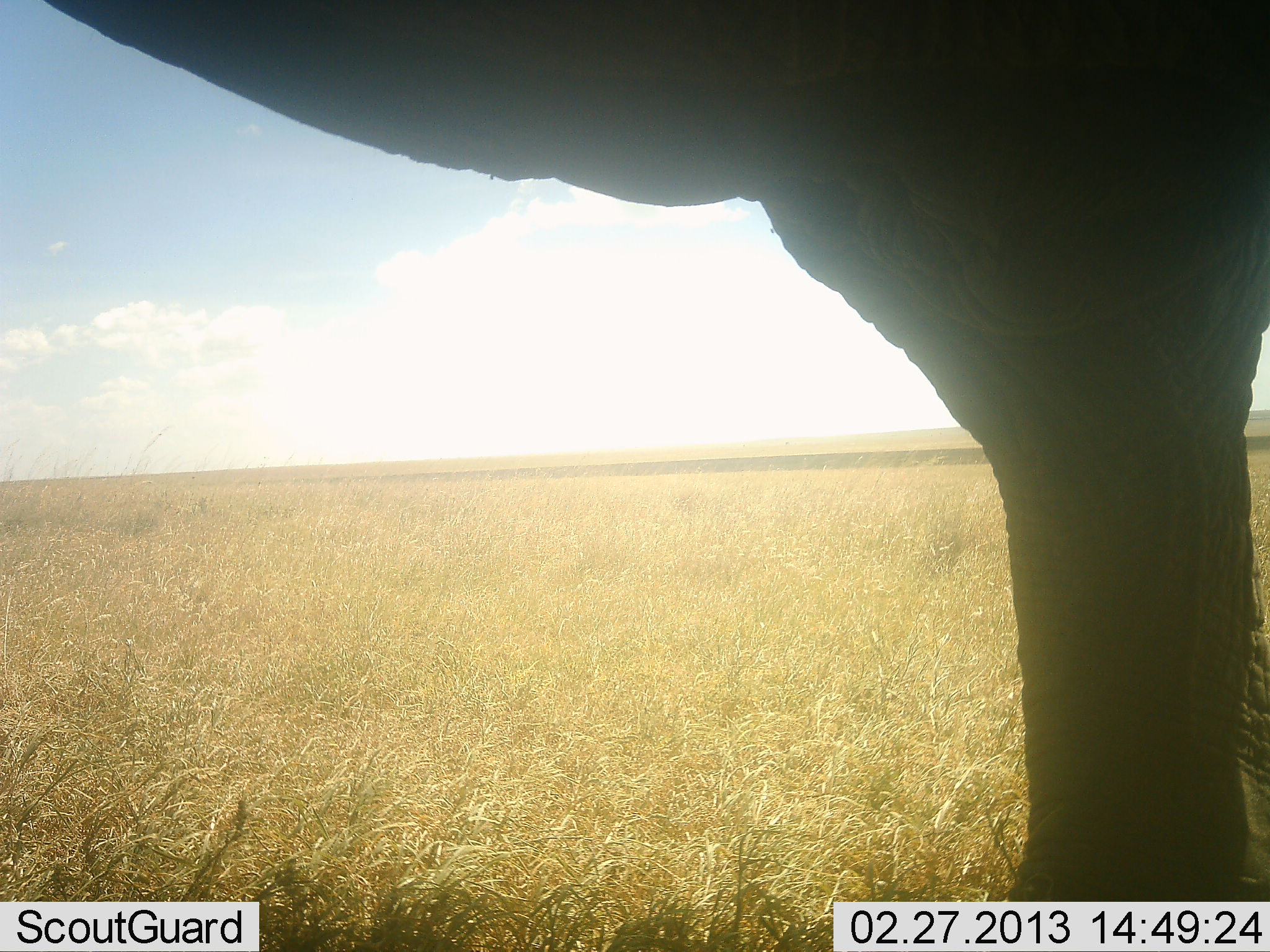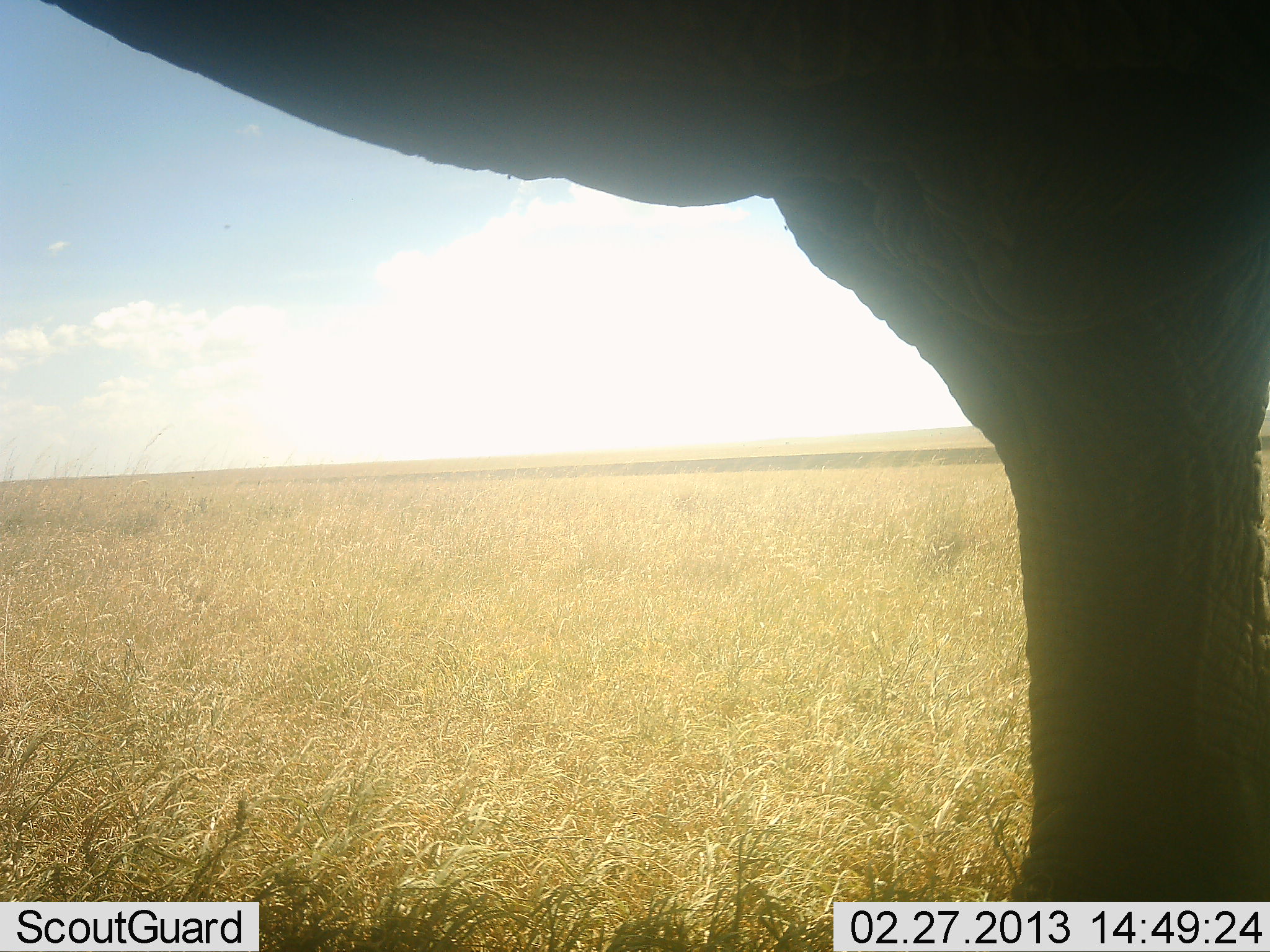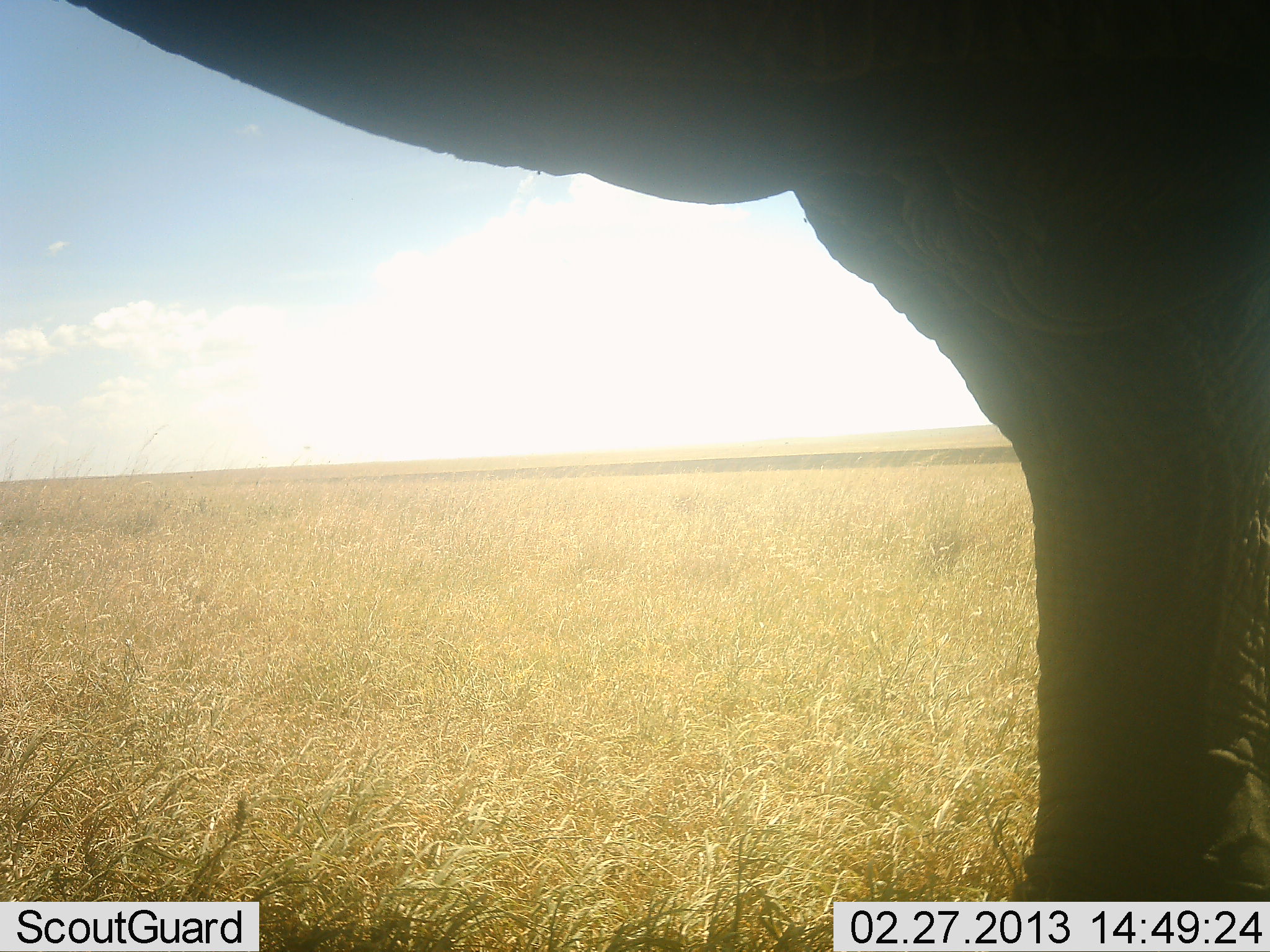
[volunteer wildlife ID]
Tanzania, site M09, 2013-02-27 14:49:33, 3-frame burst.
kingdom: Animalia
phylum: Chordata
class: Mammalia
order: Proboscidea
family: Elephantidae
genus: Loxodonta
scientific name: Loxodonta africana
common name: african bush elephant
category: elephant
Elephant (african bush elephant) (Loxodonta africana), count 1. Behavior (volunteer vote fractions): standing 88%, resting 0%, moving 8%, interacting 0%. Young present (vote fraction): 0%. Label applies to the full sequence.